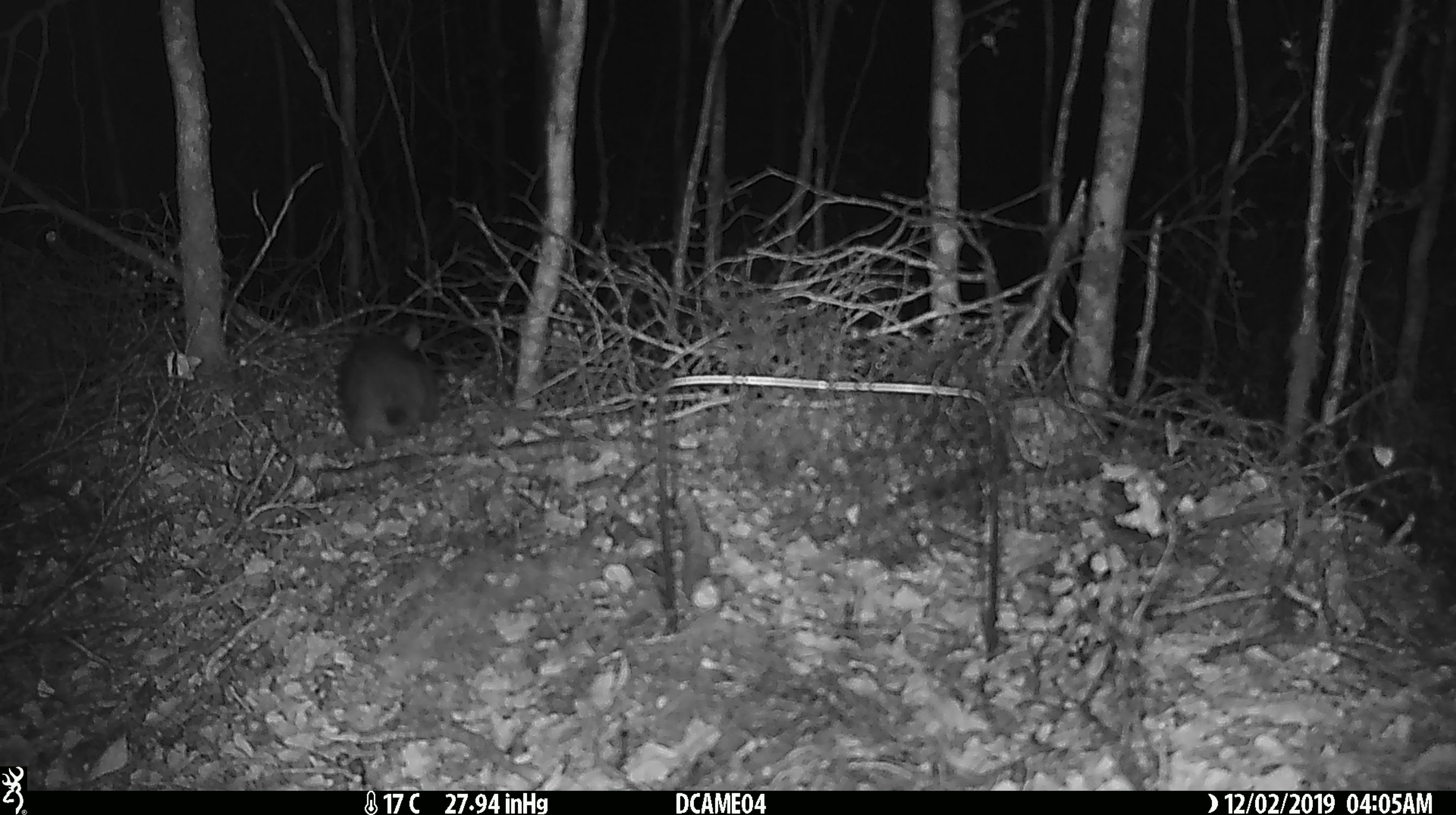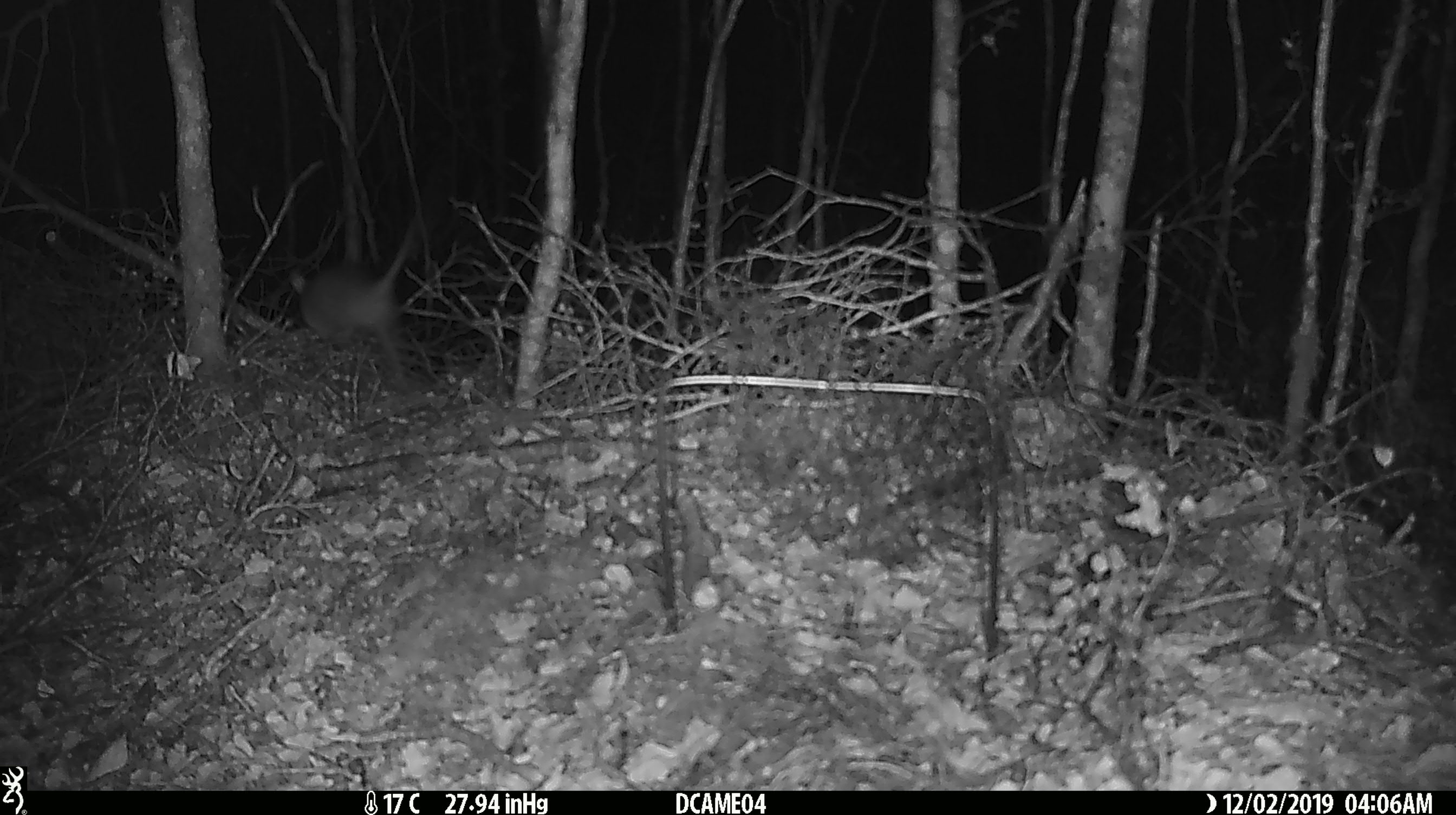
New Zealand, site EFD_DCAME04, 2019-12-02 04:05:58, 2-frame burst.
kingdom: Animalia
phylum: Chordata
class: Mammalia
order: Rodentia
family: Muridae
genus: Rattus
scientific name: Rattus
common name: rat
Rat (Rattus).